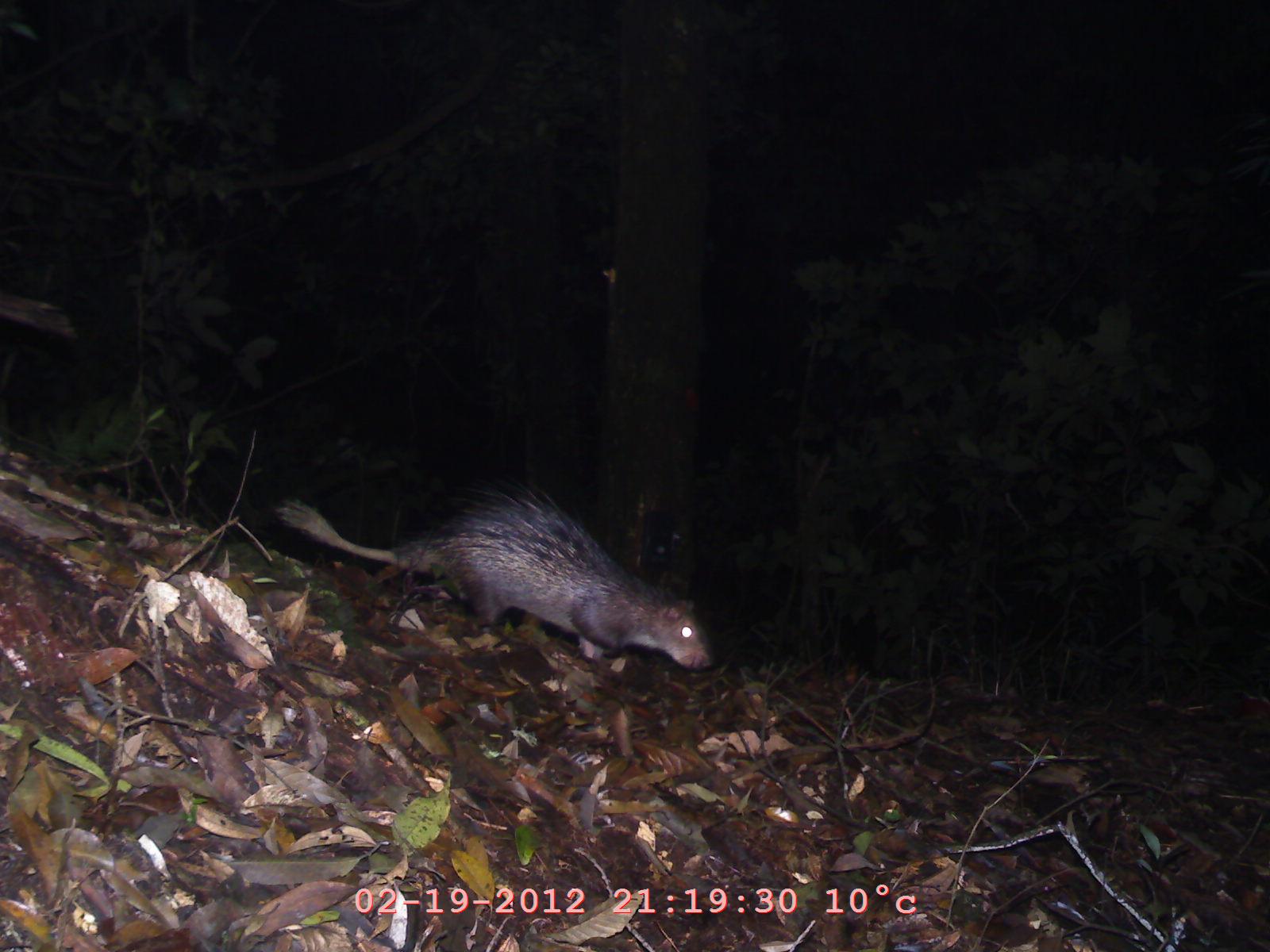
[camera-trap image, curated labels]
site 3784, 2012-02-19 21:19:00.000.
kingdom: Animalia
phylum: Chordata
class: Mammalia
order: Rodentia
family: Hystricidae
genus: Atherurus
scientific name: Atherurus macrourus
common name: asian brush-tailed porcupine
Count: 1.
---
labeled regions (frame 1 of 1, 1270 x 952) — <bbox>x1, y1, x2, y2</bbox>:
atherurus macrourus: <bbox>270, 478, 716, 676</bbox>